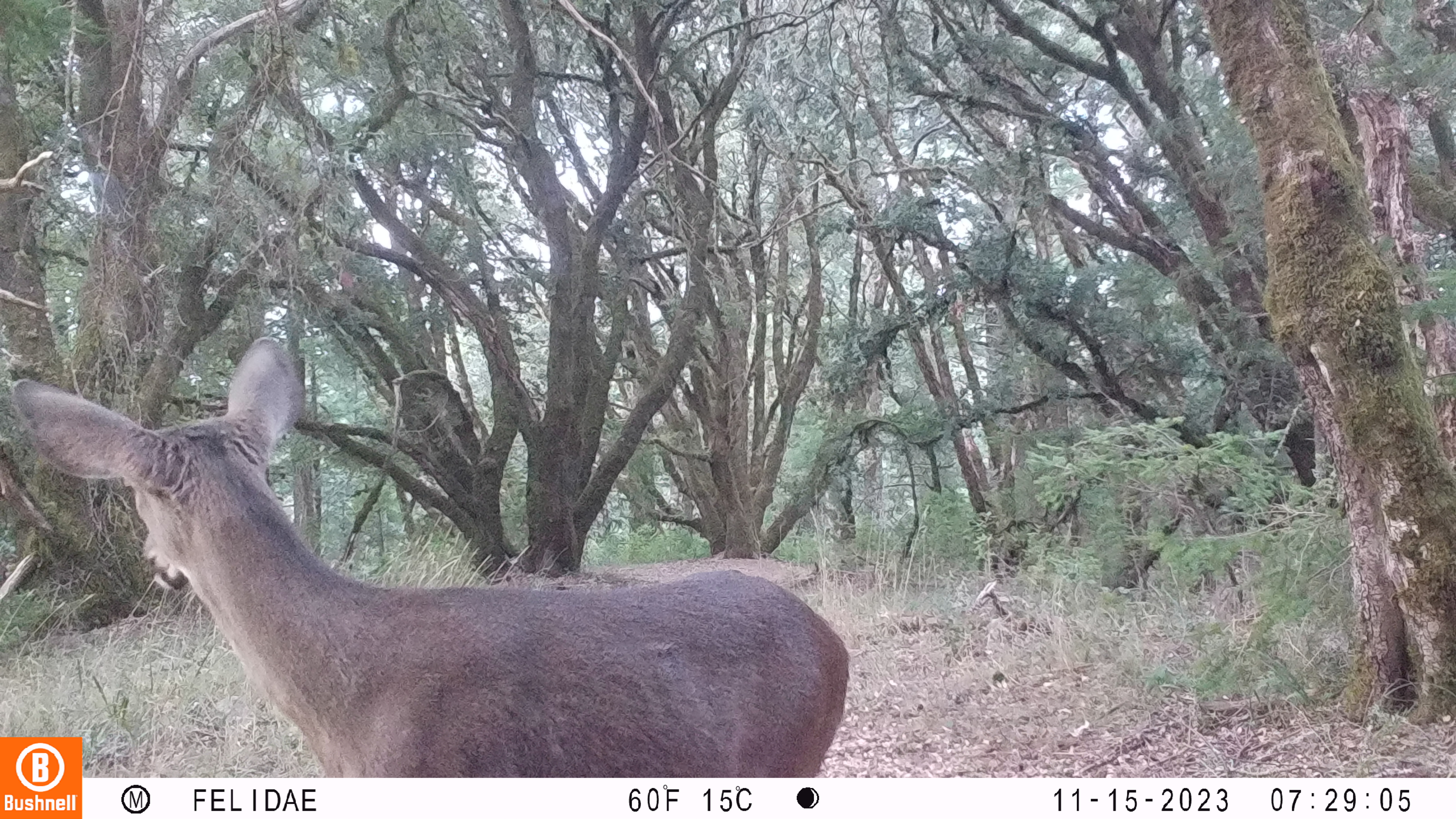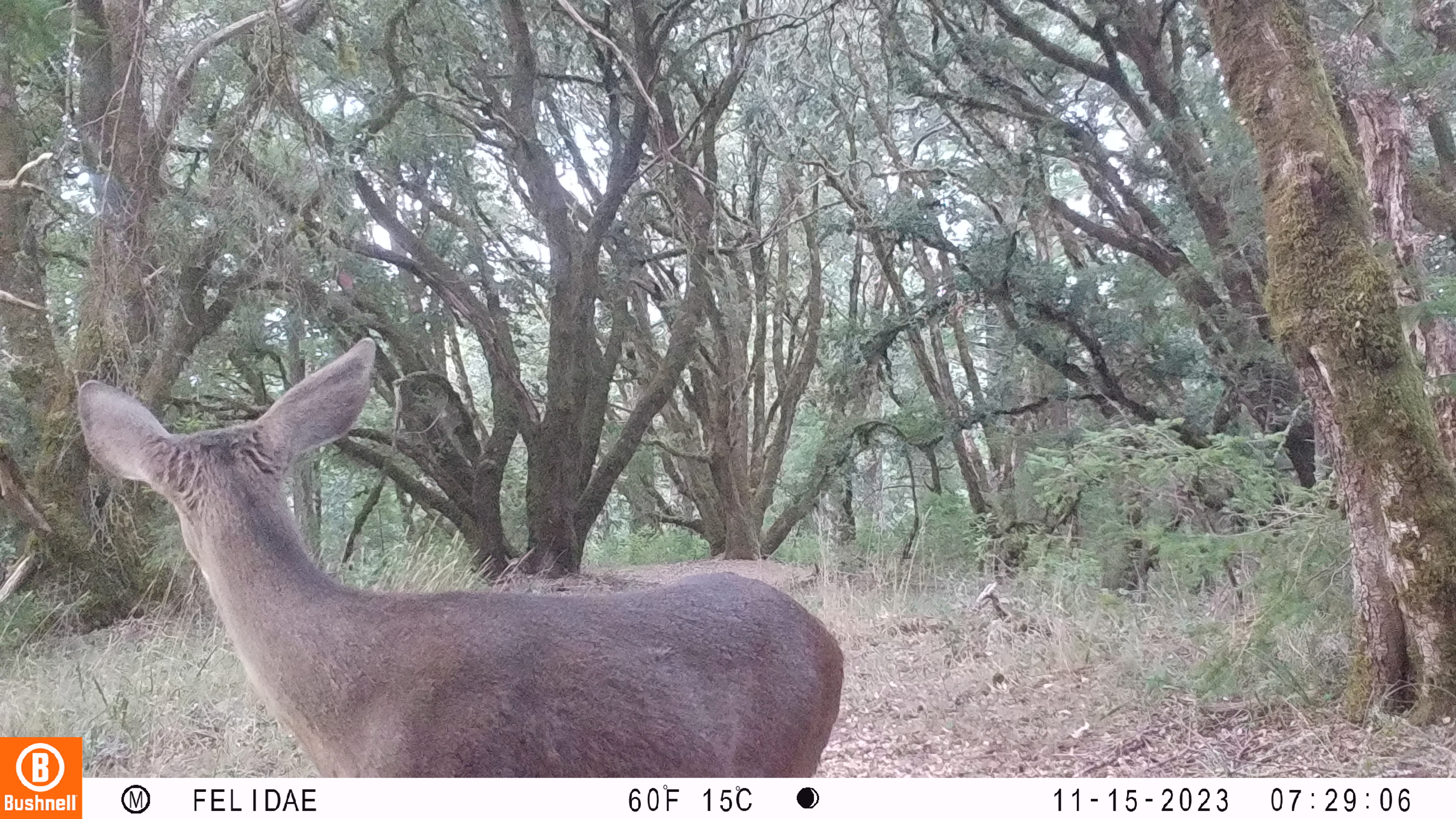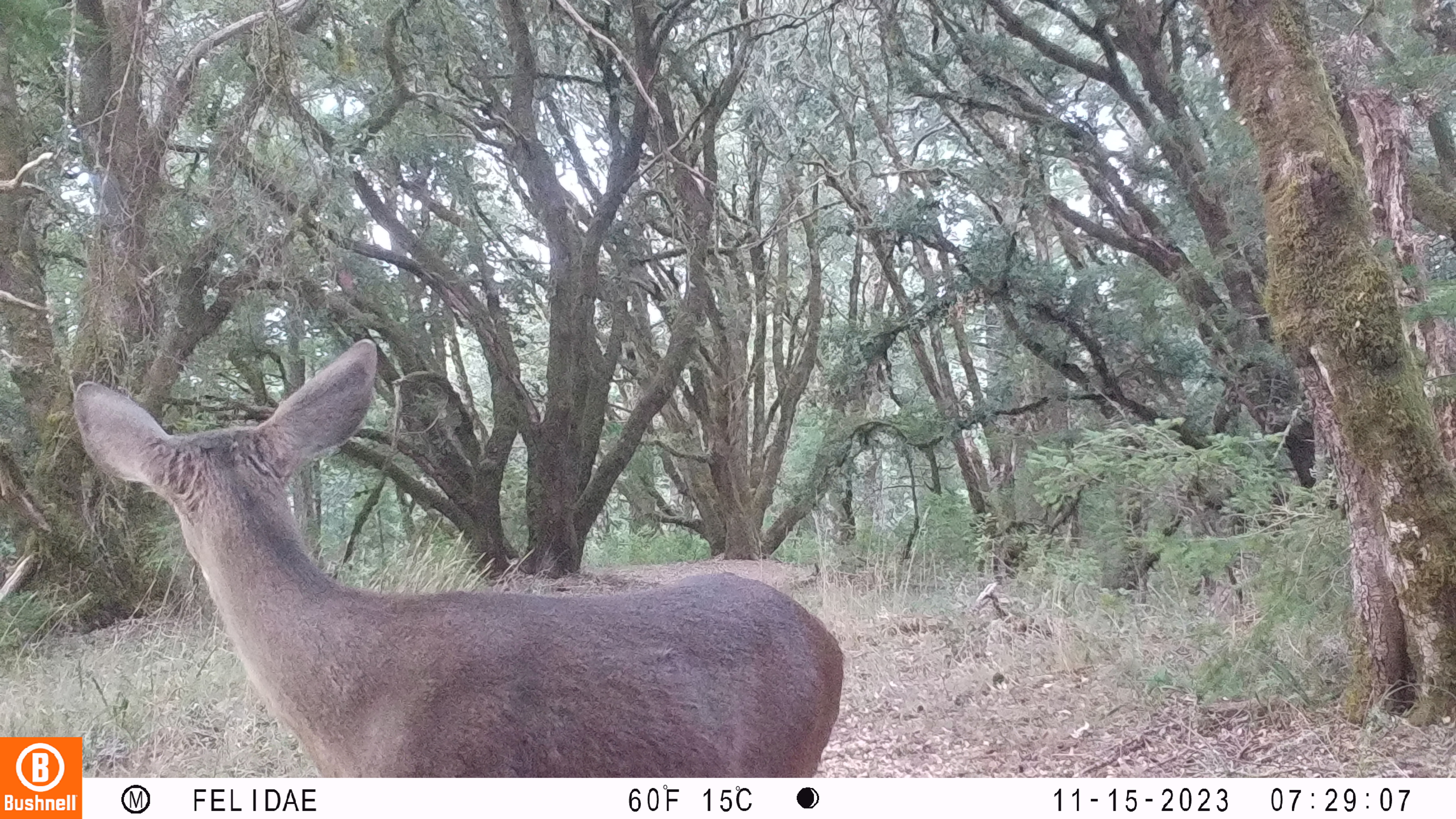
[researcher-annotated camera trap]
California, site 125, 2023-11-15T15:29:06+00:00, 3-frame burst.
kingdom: Animalia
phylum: Chordata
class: Mammalia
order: Artiodactyla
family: Cervidae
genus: Odocoileus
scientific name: Odocoileus hemionus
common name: mule deer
Mule deer (Odocoileus hemionus).